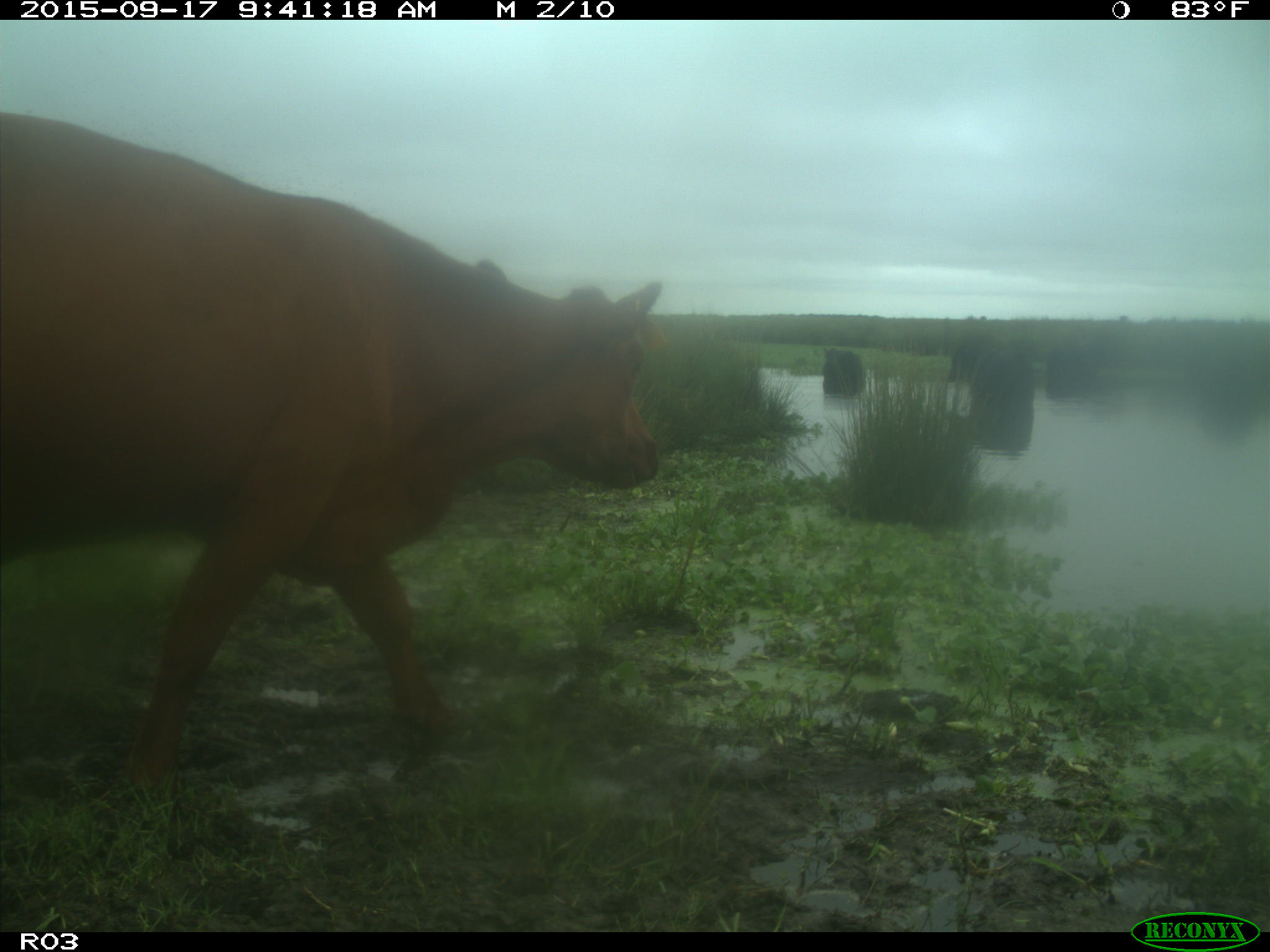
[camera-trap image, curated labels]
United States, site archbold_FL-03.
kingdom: Animalia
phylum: Chordata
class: Mammalia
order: Artiodactyla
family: Bovidae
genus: Bos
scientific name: Bos taurus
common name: domestic cow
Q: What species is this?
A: Bos taurus (domestic cow).